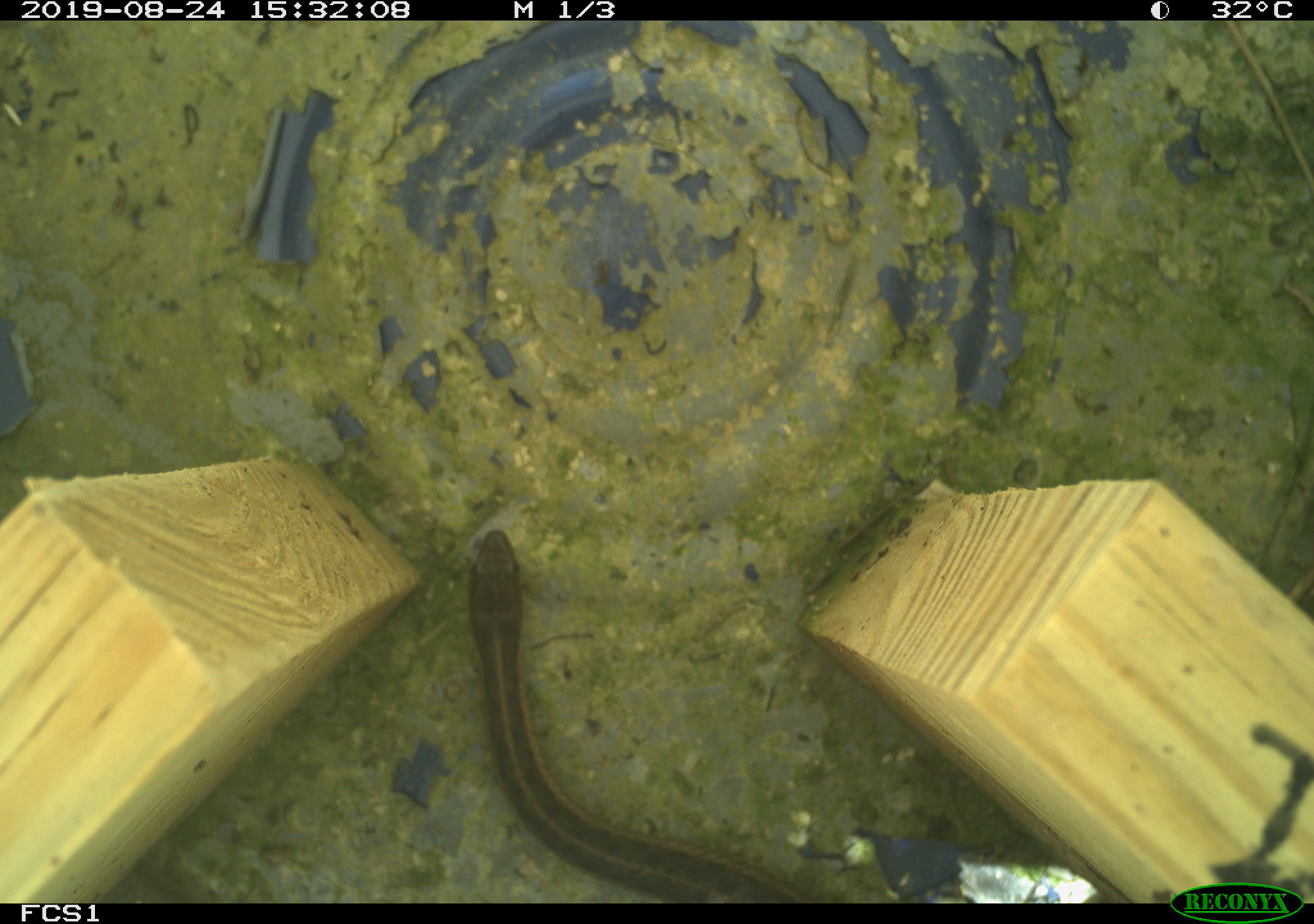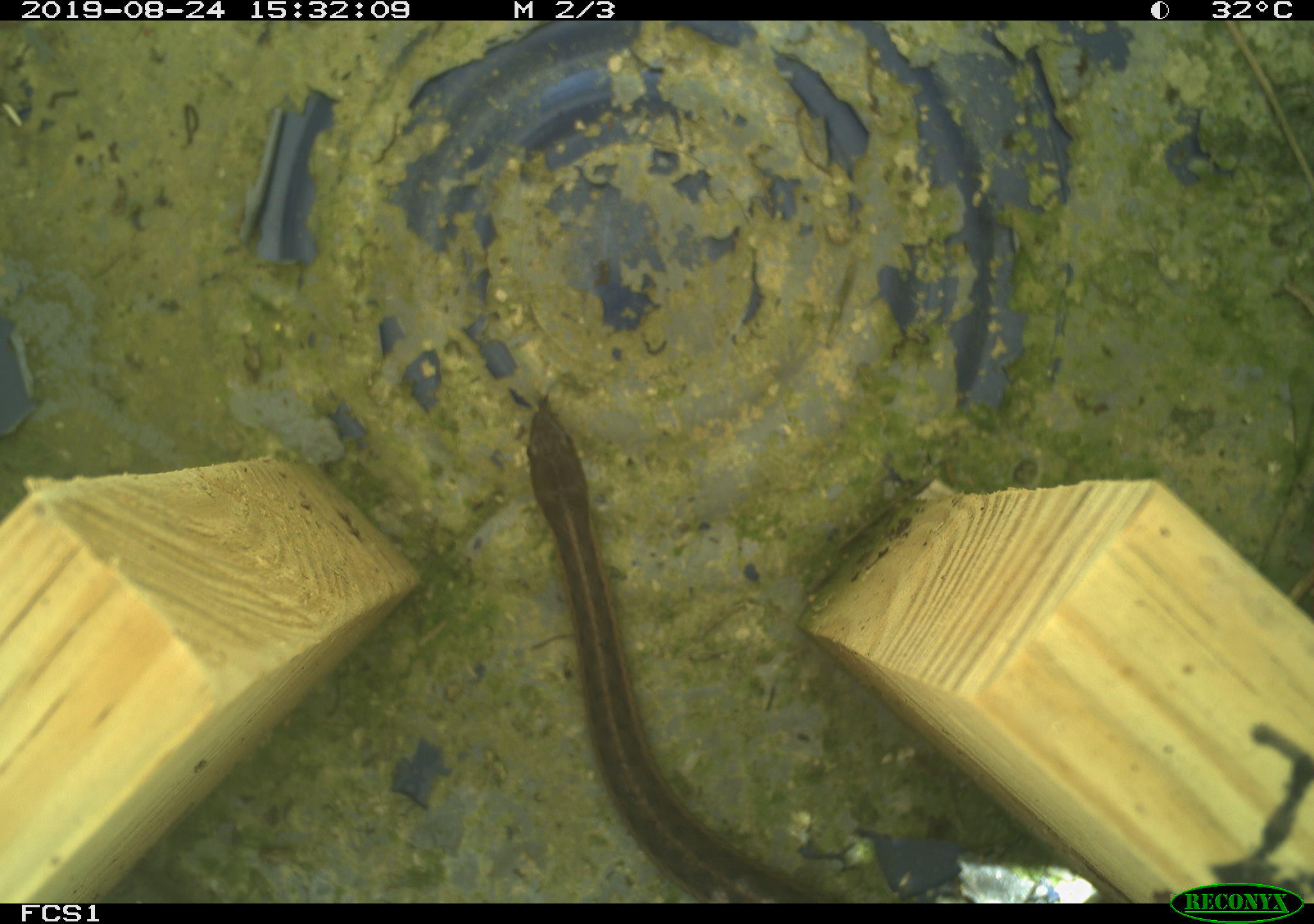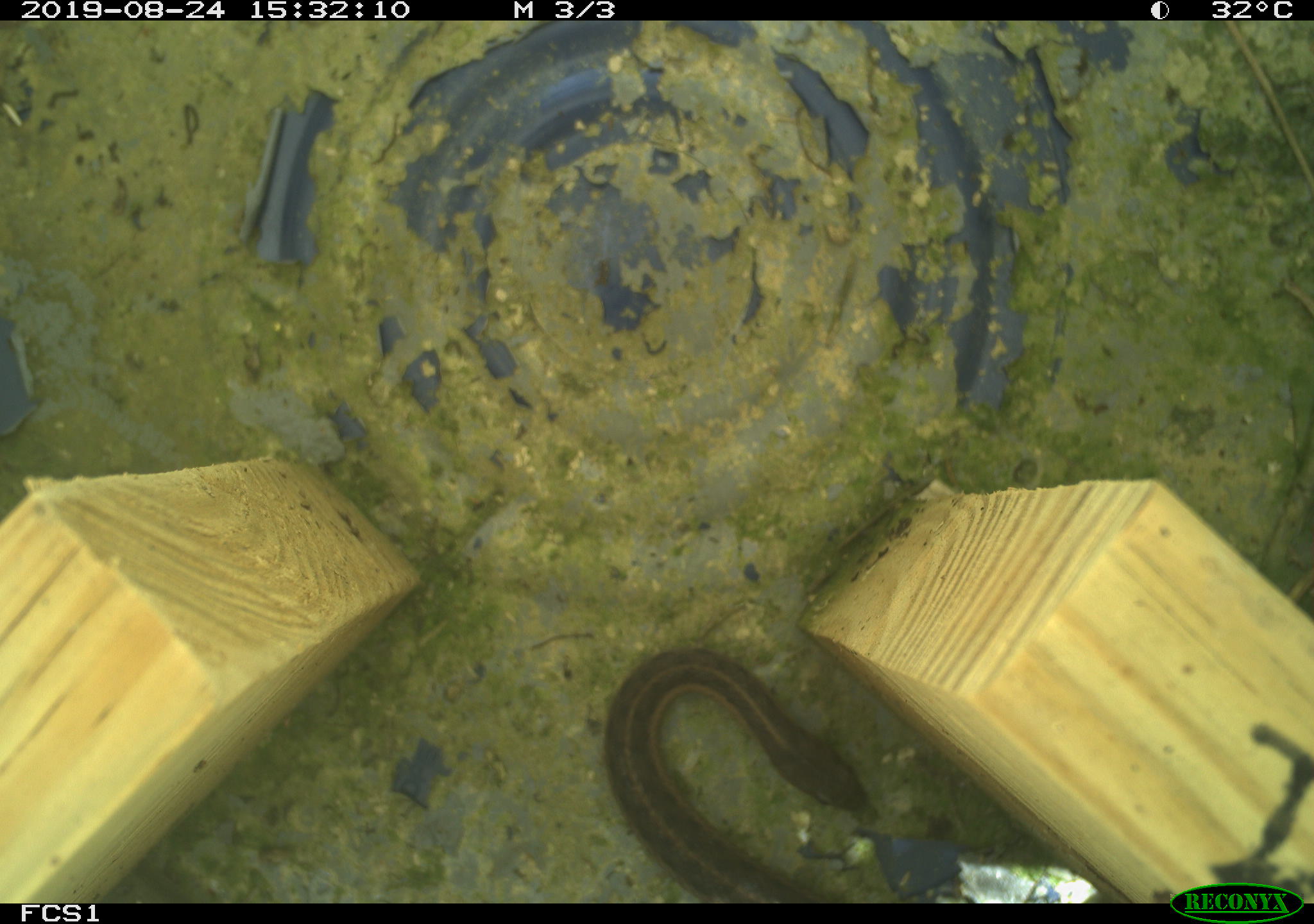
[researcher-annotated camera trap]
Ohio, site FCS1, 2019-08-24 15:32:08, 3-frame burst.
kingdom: Animalia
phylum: Chordata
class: Reptilia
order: Squamata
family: Colubridae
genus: Thamnophis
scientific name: Thamnophis sirtalis sirtalis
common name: eastern gartersnake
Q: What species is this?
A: Eastern gartersnake (Thamnophis sirtalis sirtalis).